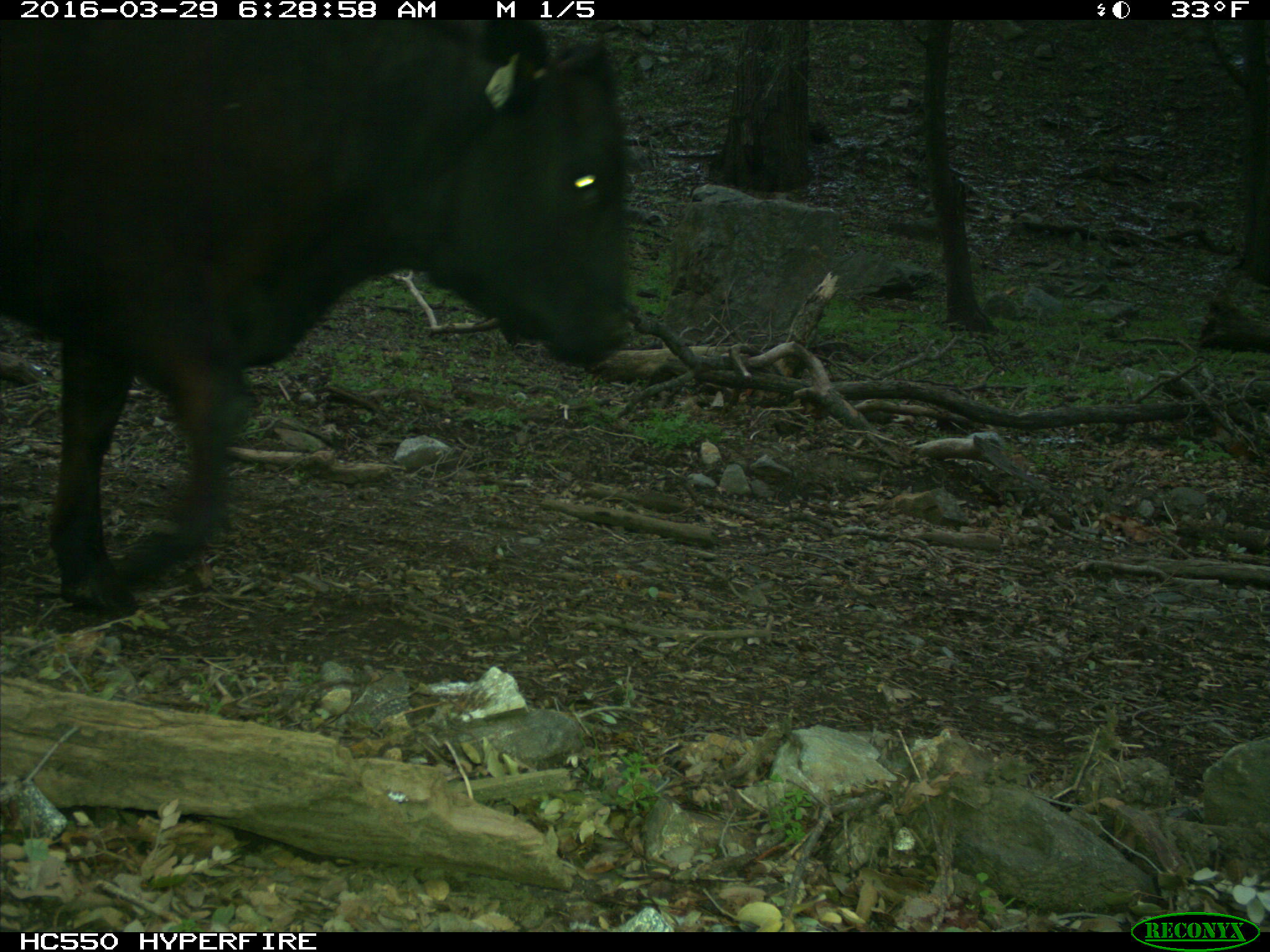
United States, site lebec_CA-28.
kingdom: Animalia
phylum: Chordata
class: Mammalia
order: Artiodactyla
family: Bovidae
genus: Bos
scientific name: Bos taurus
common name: domestic cow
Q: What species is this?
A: Bos taurus (domestic cow).